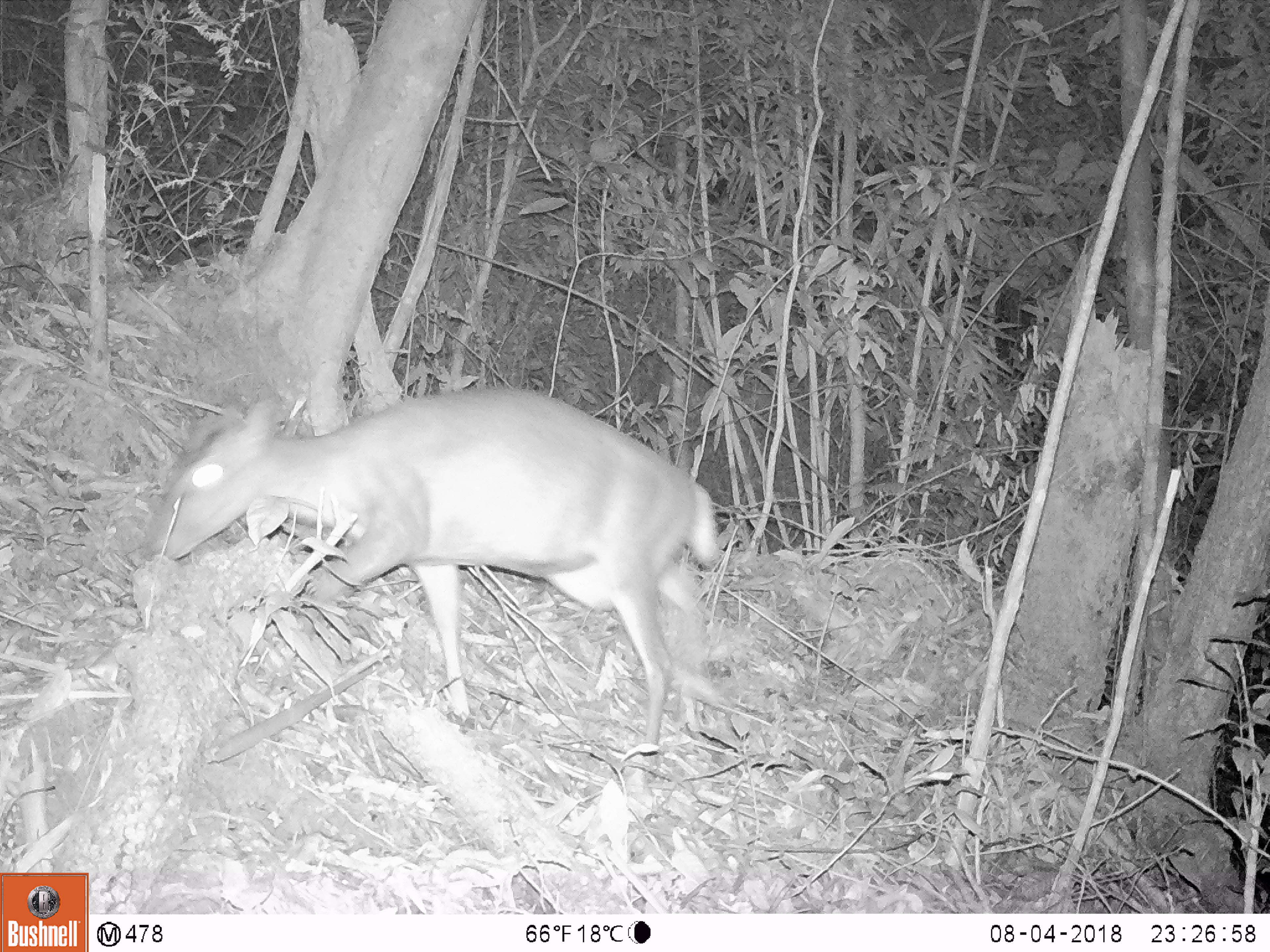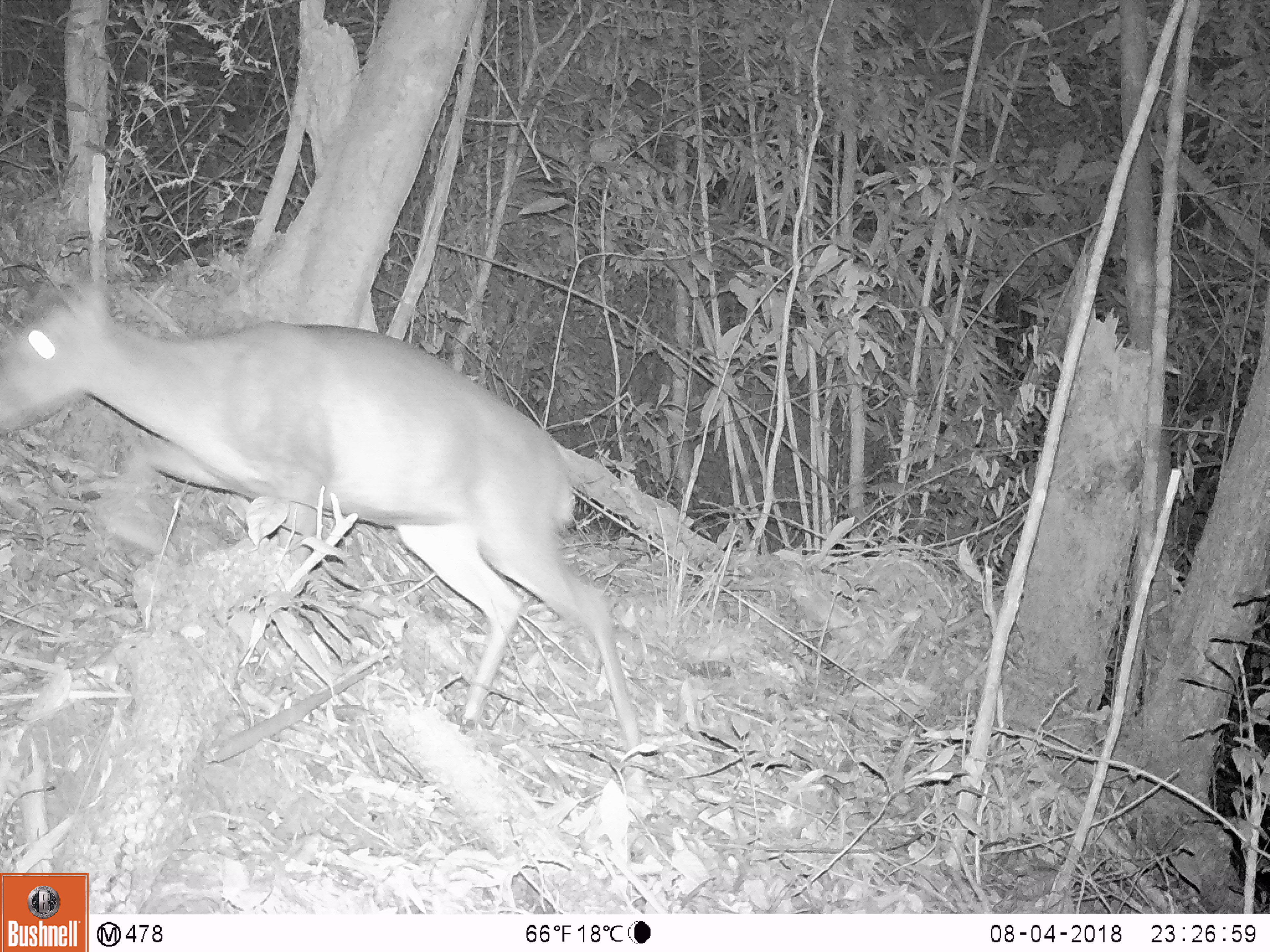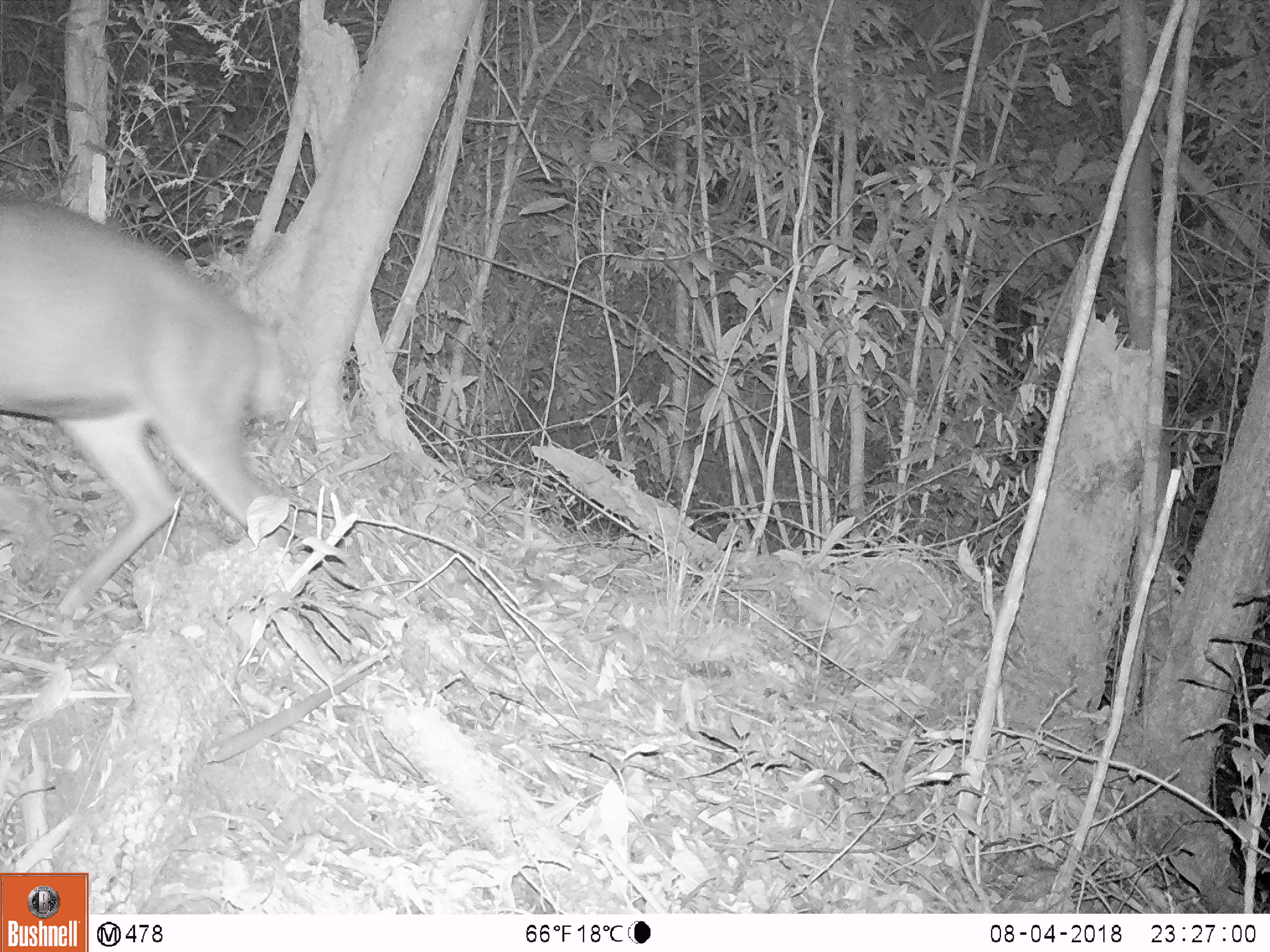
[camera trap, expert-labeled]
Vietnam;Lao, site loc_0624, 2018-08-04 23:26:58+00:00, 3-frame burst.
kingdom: Animalia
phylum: Chordata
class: Mammalia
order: Artiodactyla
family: Cervidae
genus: Muntiacus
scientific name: Muntiacus rooseveltorum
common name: roosevelt's muntjac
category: roosevelts muntjac group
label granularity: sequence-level